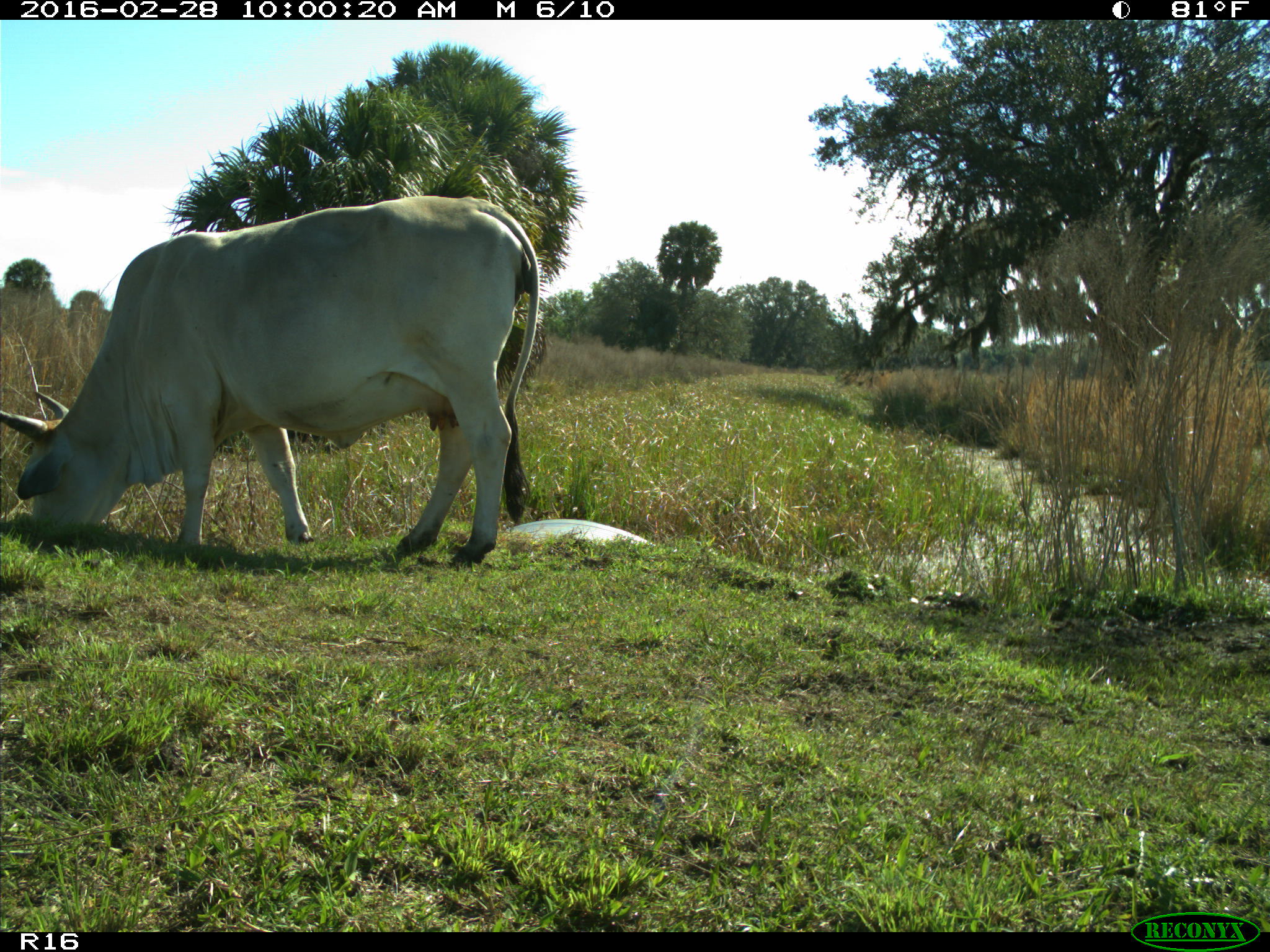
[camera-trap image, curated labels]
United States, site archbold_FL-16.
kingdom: Animalia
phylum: Chordata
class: Mammalia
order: Artiodactyla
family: Bovidae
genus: Bos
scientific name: Bos taurus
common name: domestic cow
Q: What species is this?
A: Bos taurus (domestic cow).